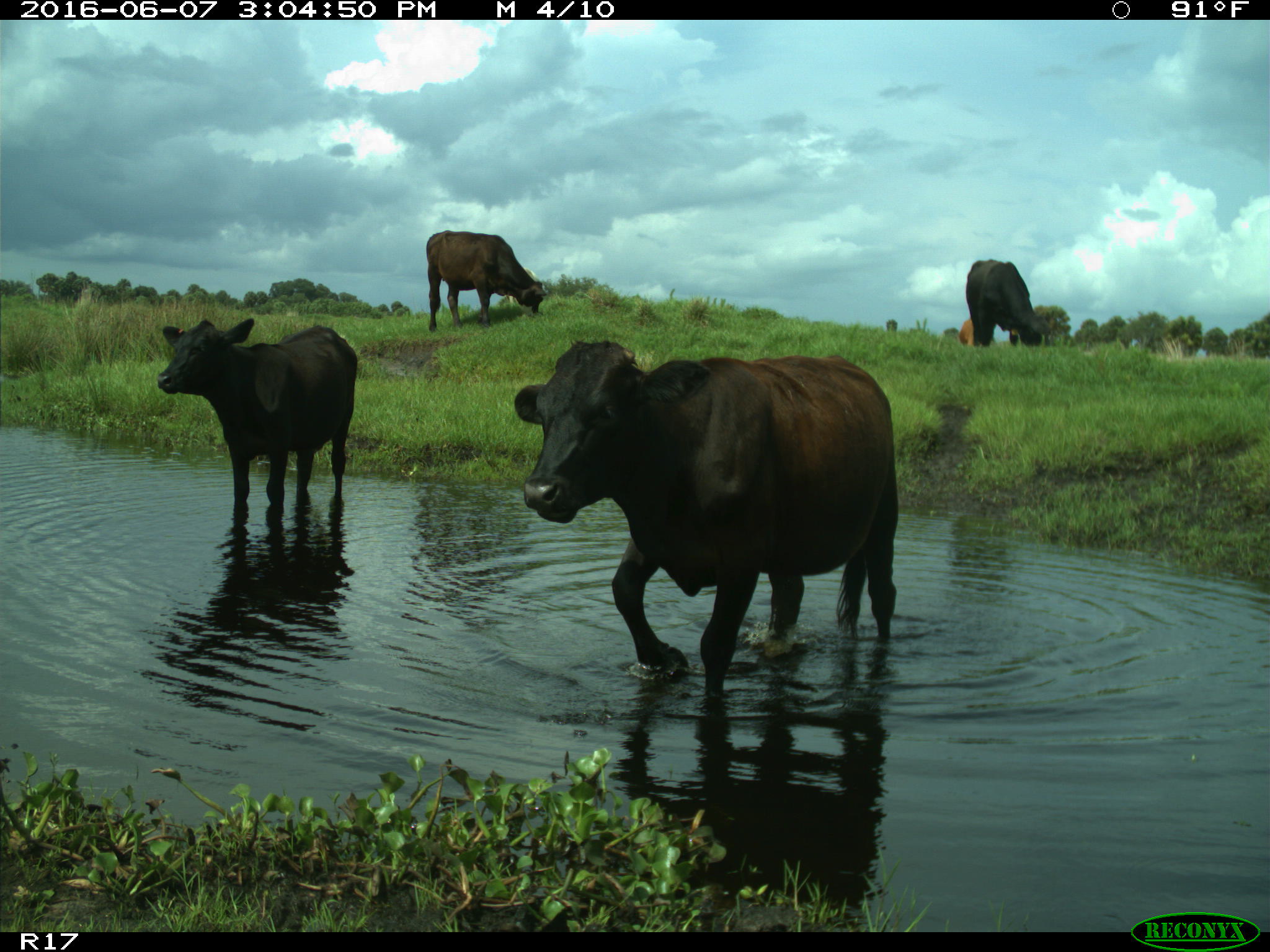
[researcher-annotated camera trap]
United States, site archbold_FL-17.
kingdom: Animalia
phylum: Chordata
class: Mammalia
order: Artiodactyla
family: Bovidae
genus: Bos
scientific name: Bos taurus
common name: domestic cow